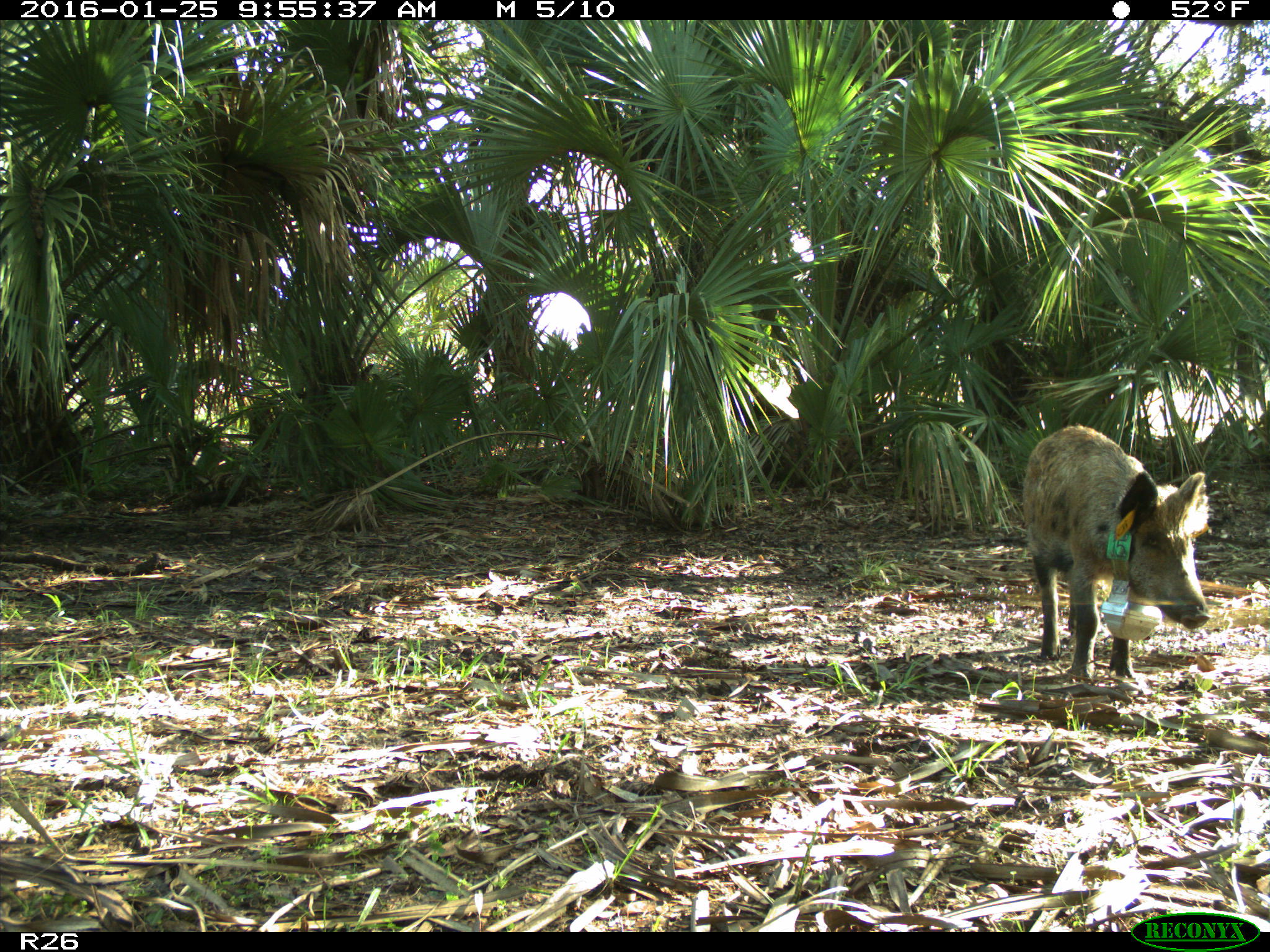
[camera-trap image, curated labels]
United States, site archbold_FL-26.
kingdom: Animalia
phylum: Chordata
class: Mammalia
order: Artiodactyla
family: Suidae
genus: Sus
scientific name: Sus scrofa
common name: wild boar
Sus scrofa (wild boar).